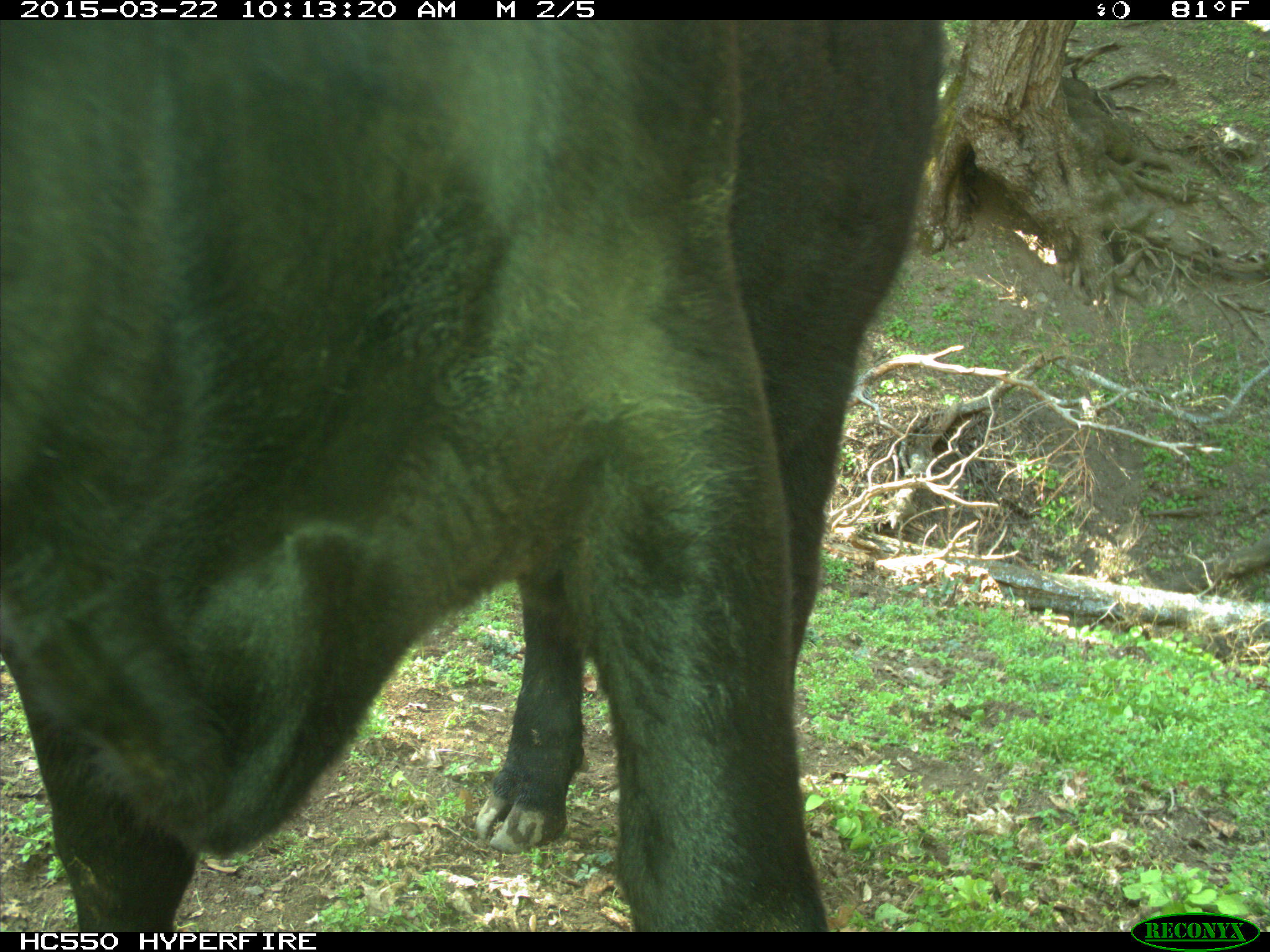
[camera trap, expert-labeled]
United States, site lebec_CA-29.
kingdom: Animalia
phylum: Chordata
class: Mammalia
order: Artiodactyla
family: Bovidae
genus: Bos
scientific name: Bos taurus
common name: domestic cow